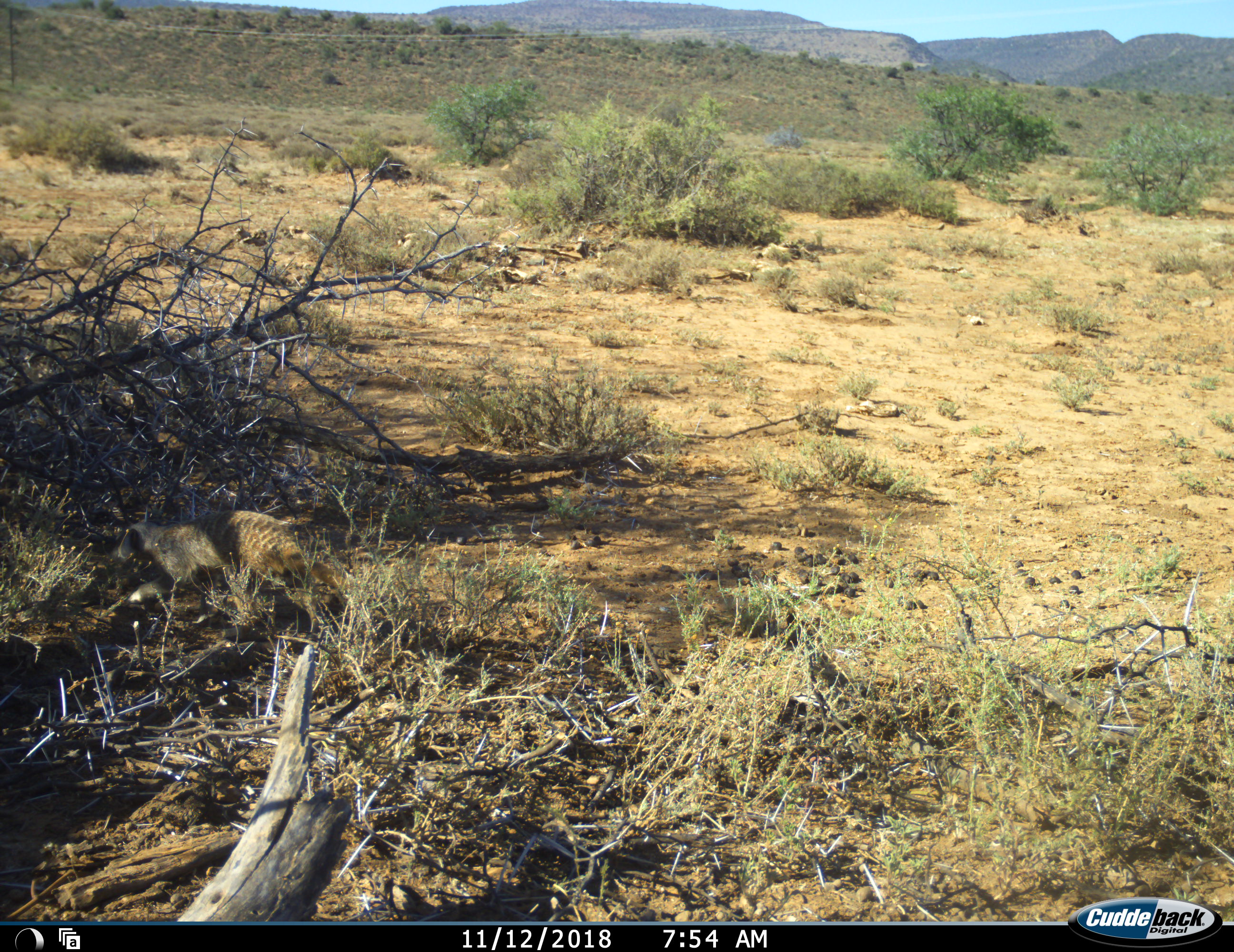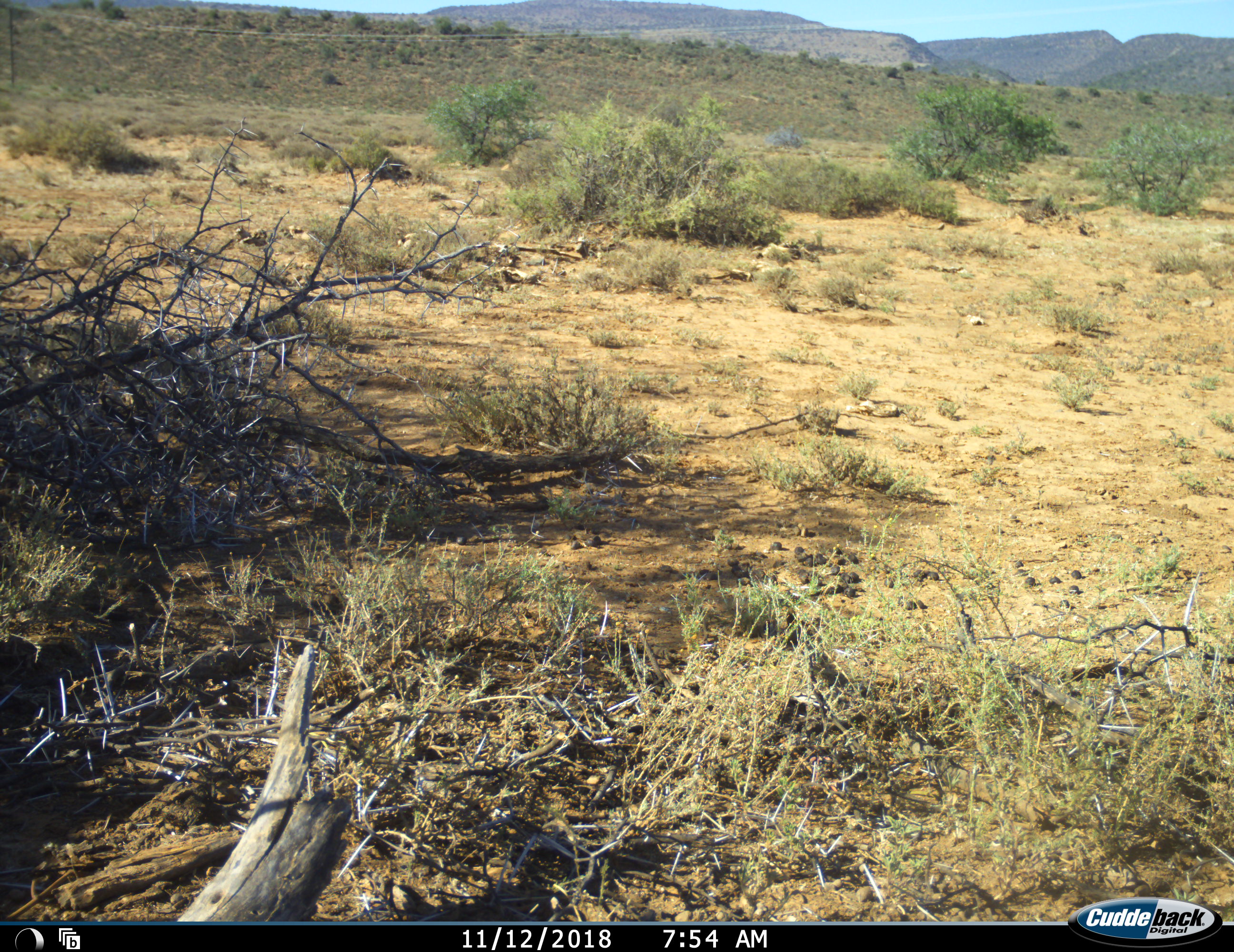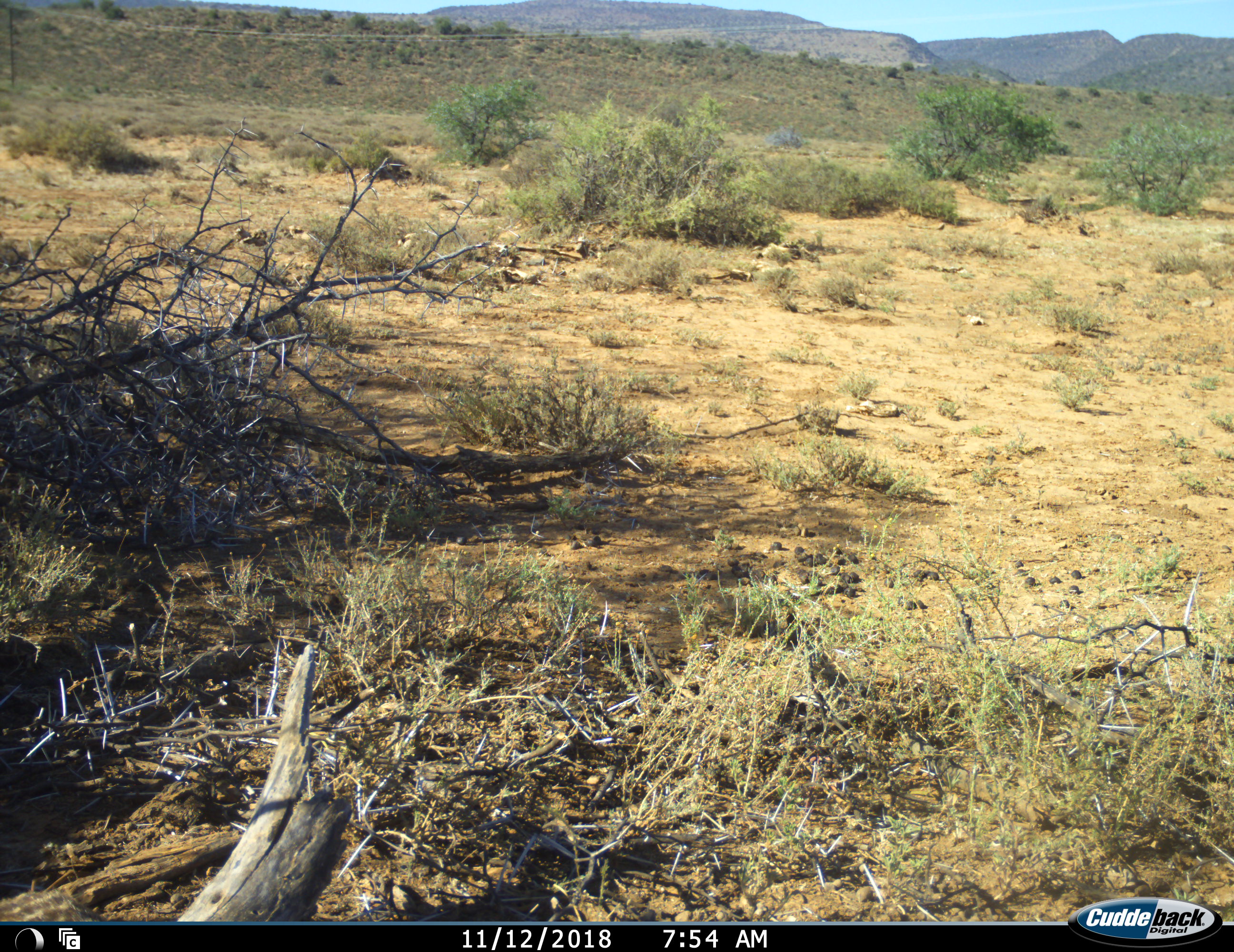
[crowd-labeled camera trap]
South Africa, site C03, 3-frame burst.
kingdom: Animalia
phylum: Chordata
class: Mammalia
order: Carnivora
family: Herpestidae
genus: Suricata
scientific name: Suricata suricatta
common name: meerkat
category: meerkatsuricate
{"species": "meerkatsuricate (meerkat) (Suricata suricatta)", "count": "1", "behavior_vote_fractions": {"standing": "0%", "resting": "0%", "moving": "100%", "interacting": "0%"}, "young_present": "0%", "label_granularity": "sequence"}